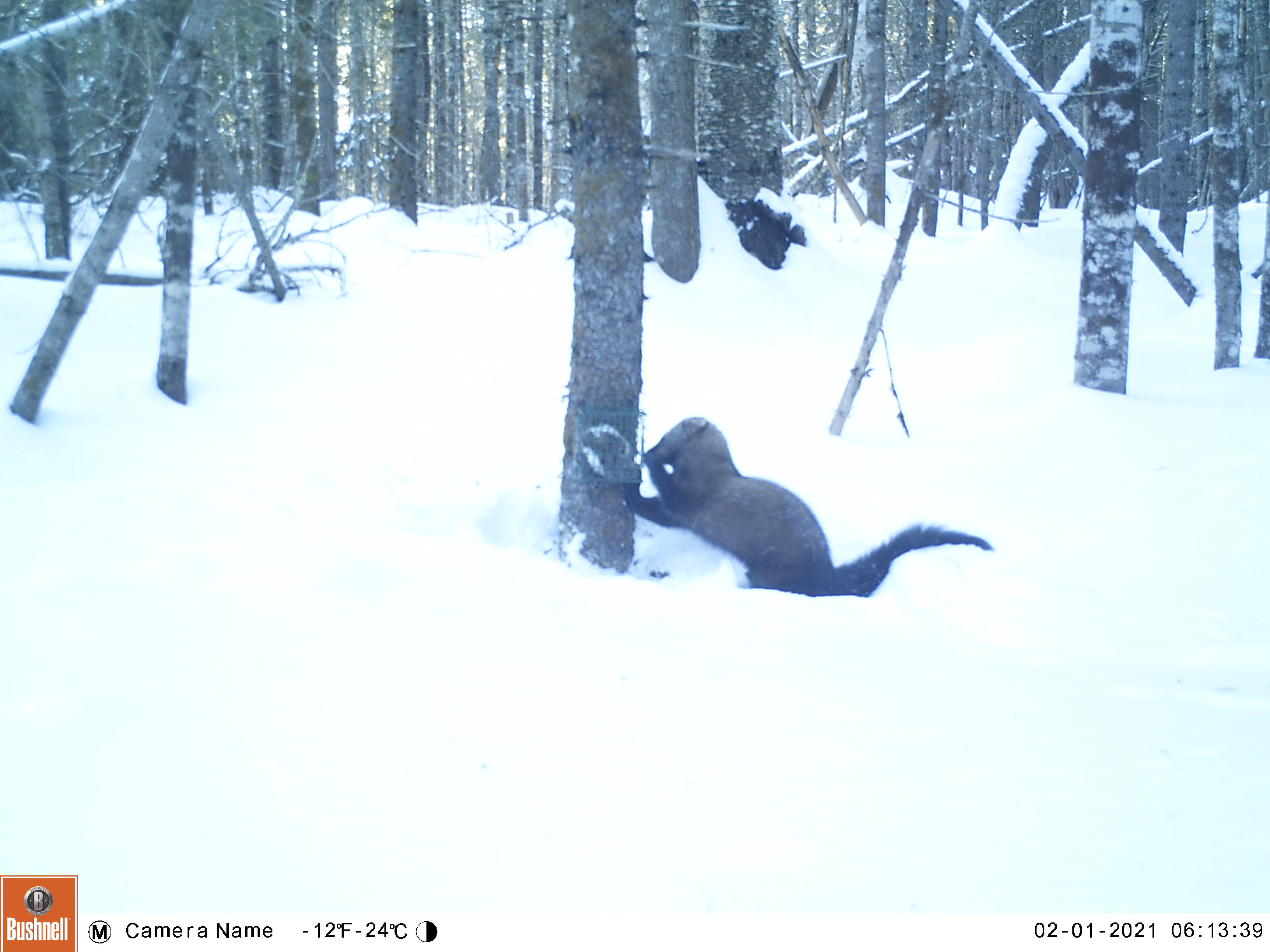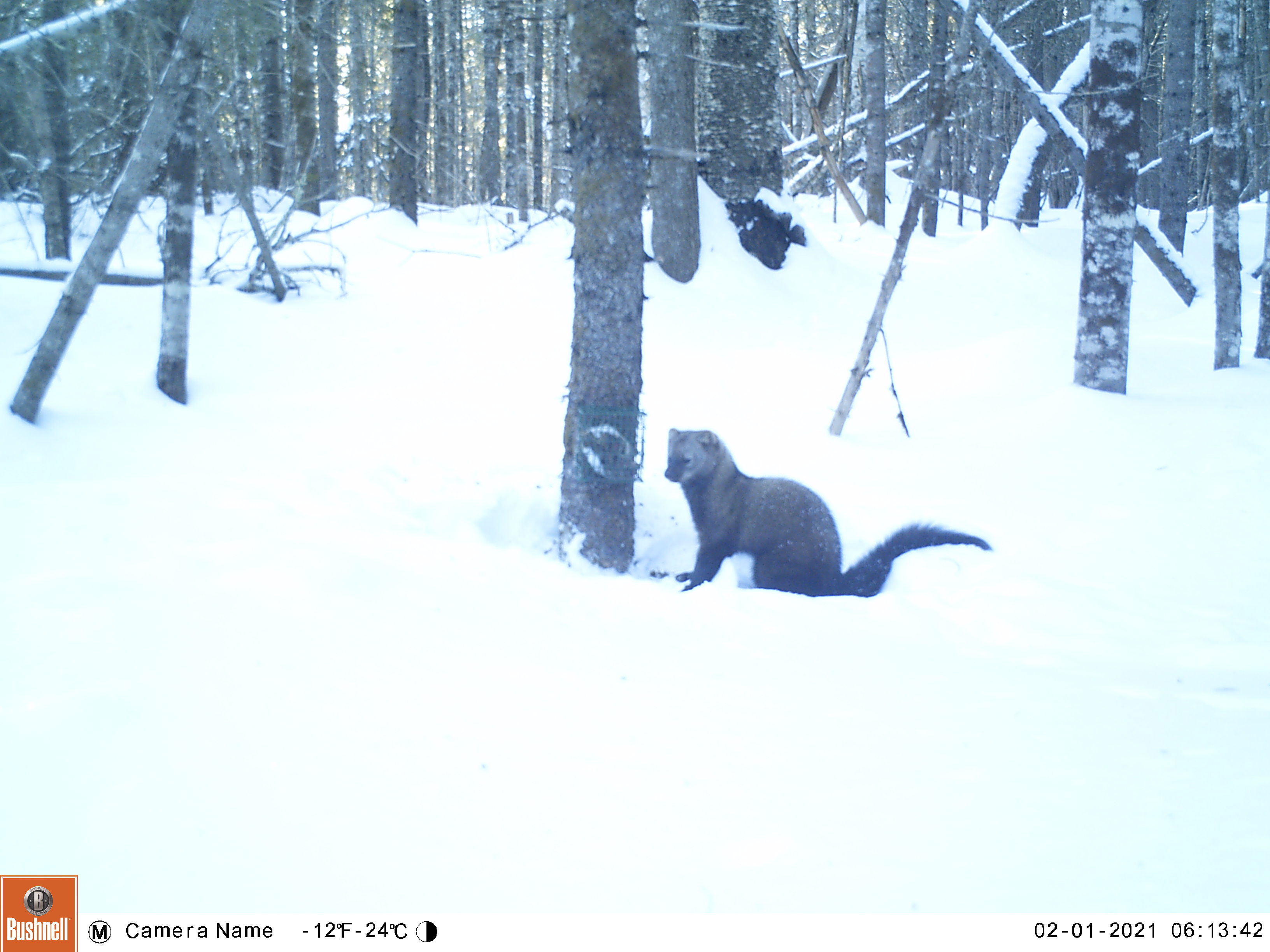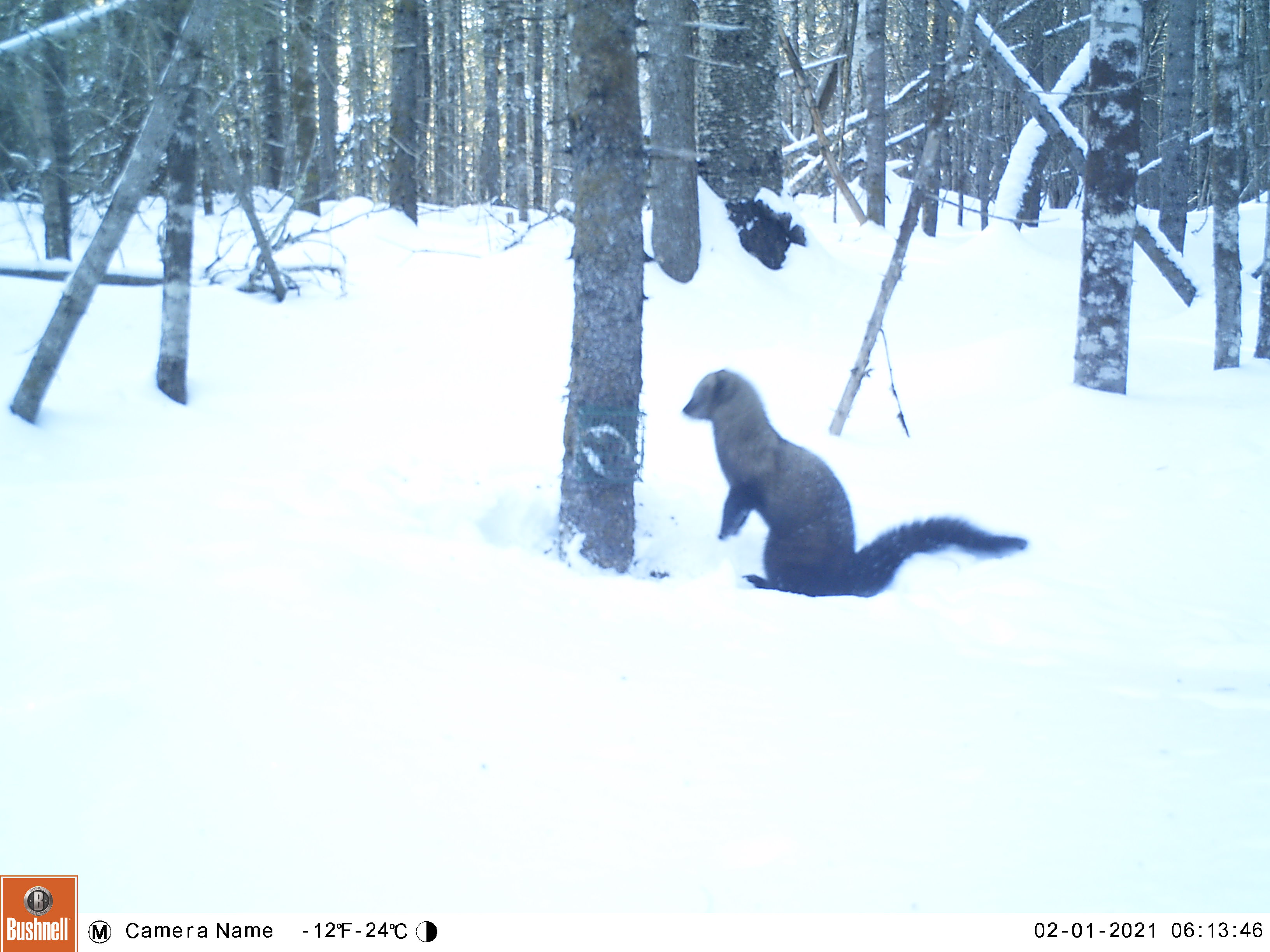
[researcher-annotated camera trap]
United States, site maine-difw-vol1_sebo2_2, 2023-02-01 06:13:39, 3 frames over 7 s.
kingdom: Animalia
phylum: Chordata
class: Mammalia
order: Carnivora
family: Mustelidae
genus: Pekania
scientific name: Pekania pennanti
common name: fisher